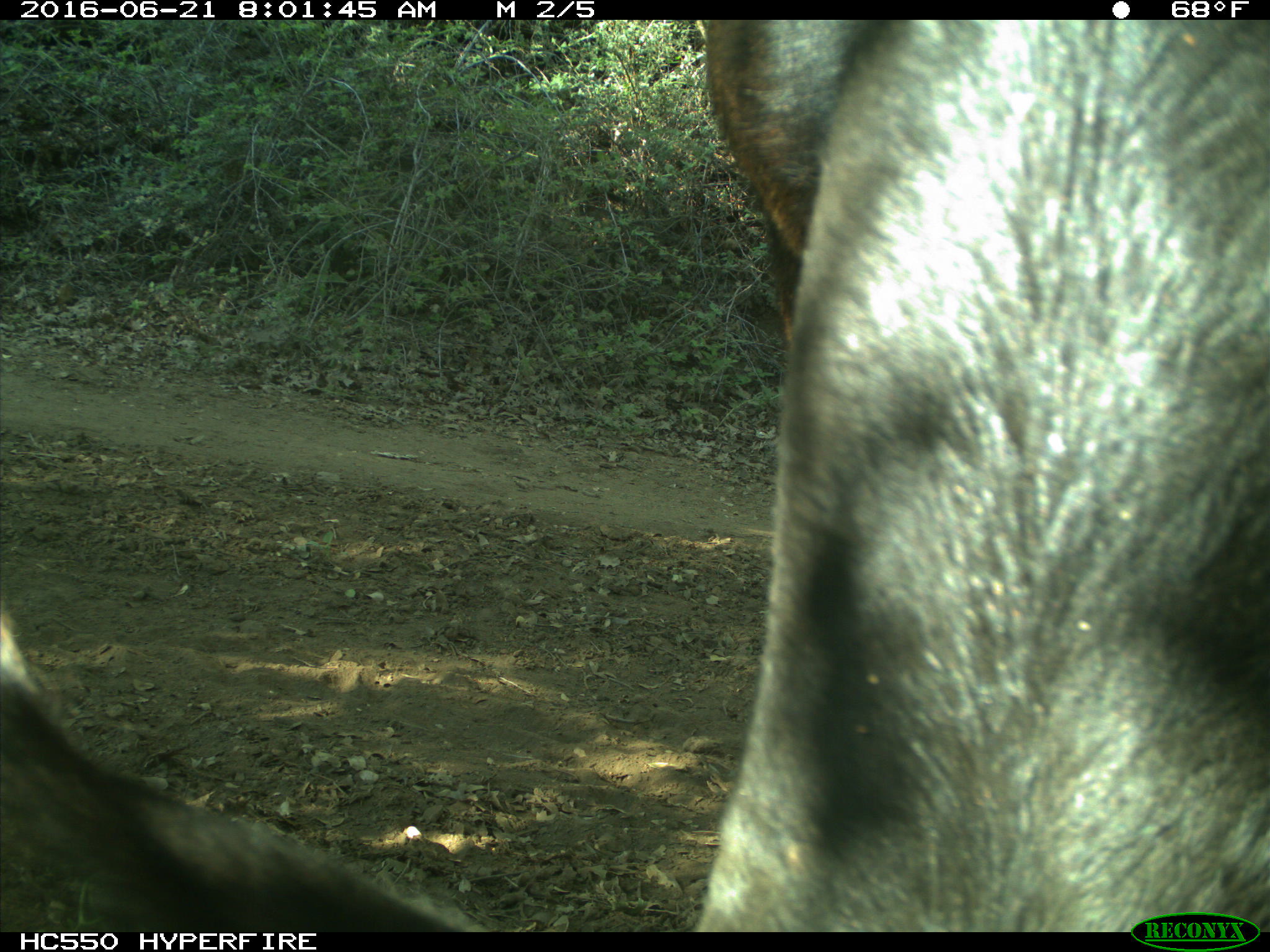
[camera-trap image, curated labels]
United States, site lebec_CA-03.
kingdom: Animalia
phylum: Chordata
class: Mammalia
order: Artiodactyla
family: Bovidae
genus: Bos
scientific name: Bos taurus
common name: domestic cow